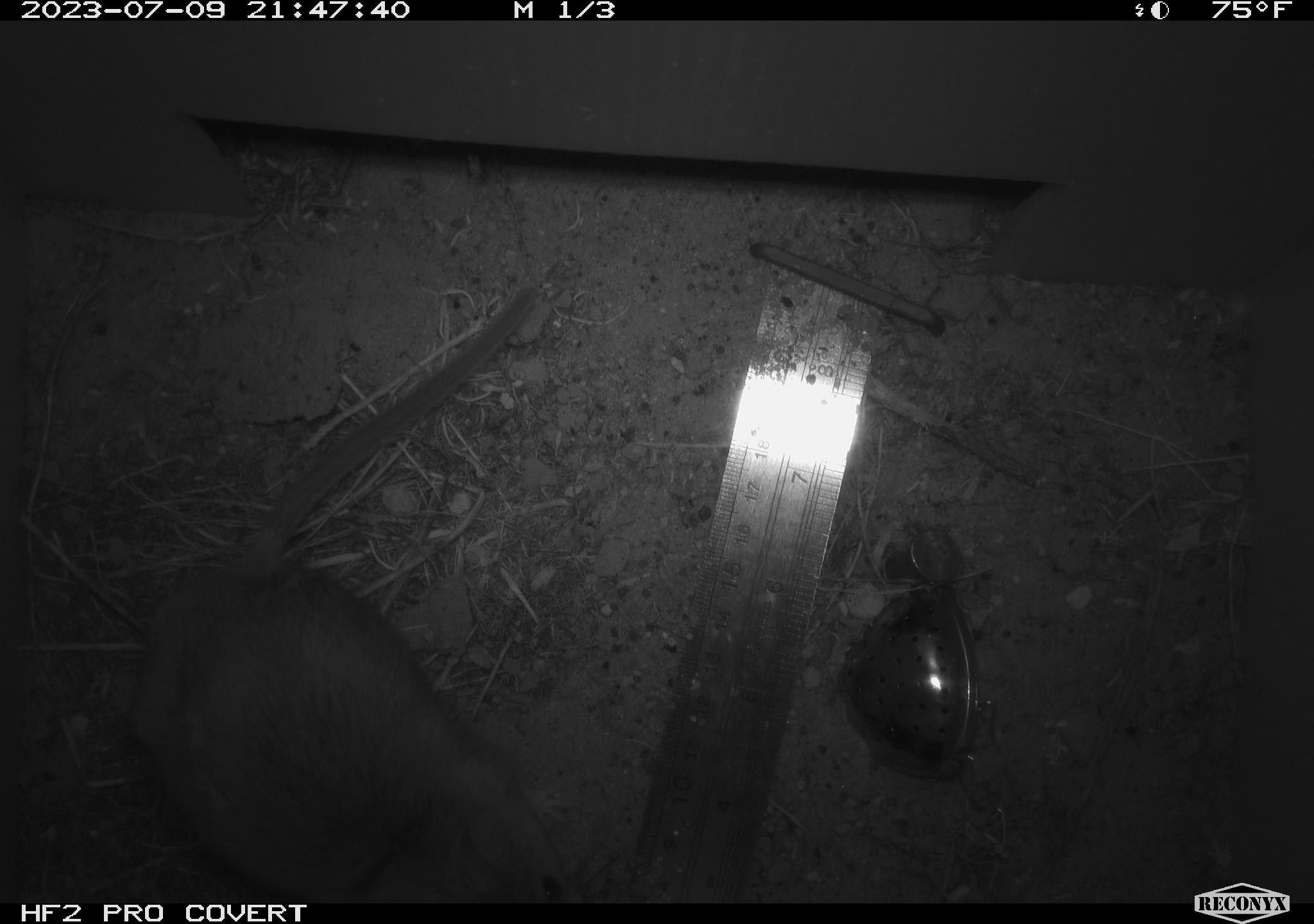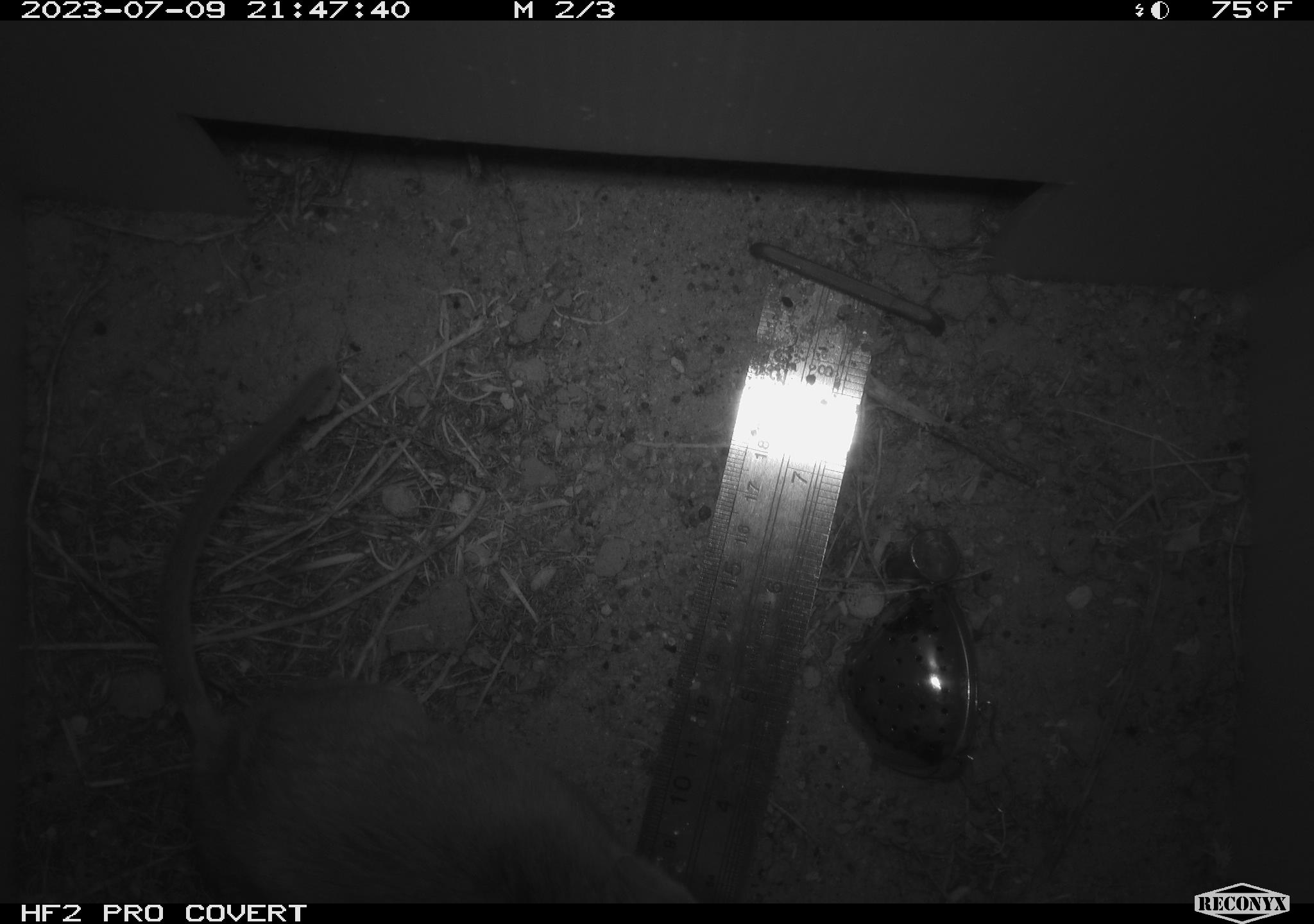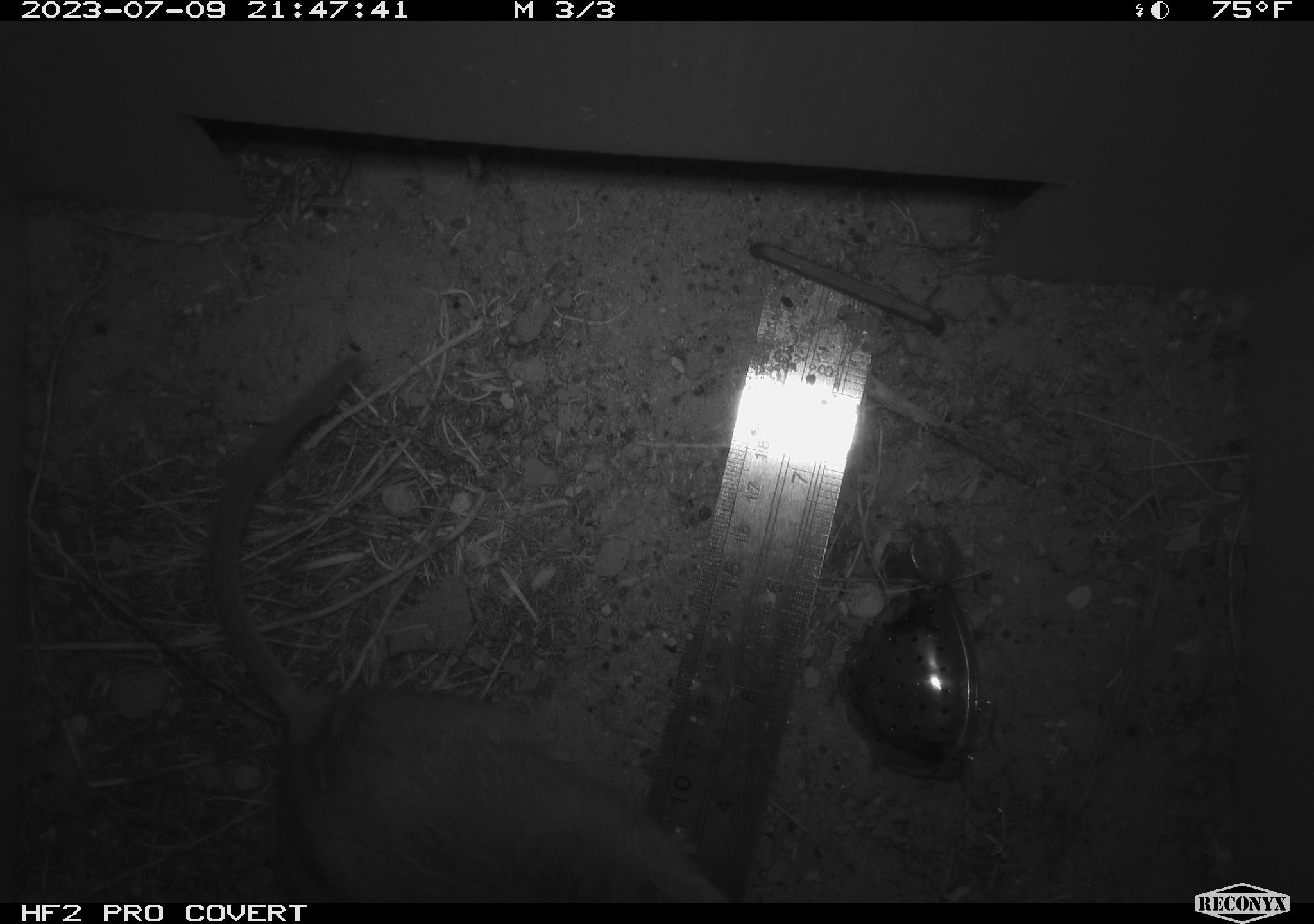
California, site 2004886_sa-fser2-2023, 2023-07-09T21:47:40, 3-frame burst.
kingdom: Animalia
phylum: Chordata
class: Mammalia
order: Rodentia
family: Cricetidae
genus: Neotoma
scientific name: Neotoma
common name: pack rat or woodrat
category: neotoma species